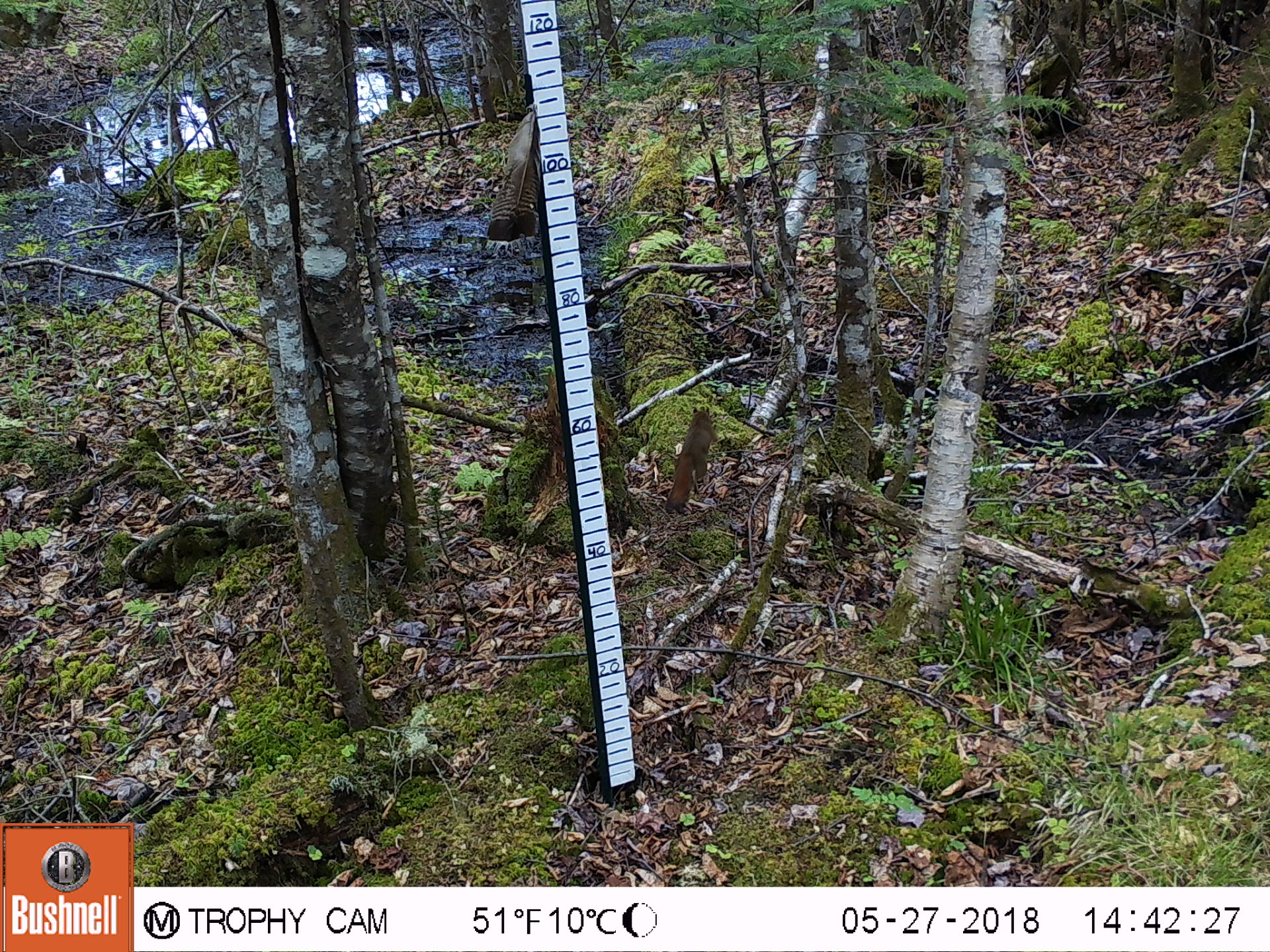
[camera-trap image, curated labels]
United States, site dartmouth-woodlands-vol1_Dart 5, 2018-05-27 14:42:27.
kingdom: Animalia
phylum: Chordata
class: Mammalia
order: Rodentia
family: Sciuridae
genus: Tamiasciurus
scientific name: Tamiasciurus hudsonicus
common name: red squirrel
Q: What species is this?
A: Red squirrel (Tamiasciurus hudsonicus).